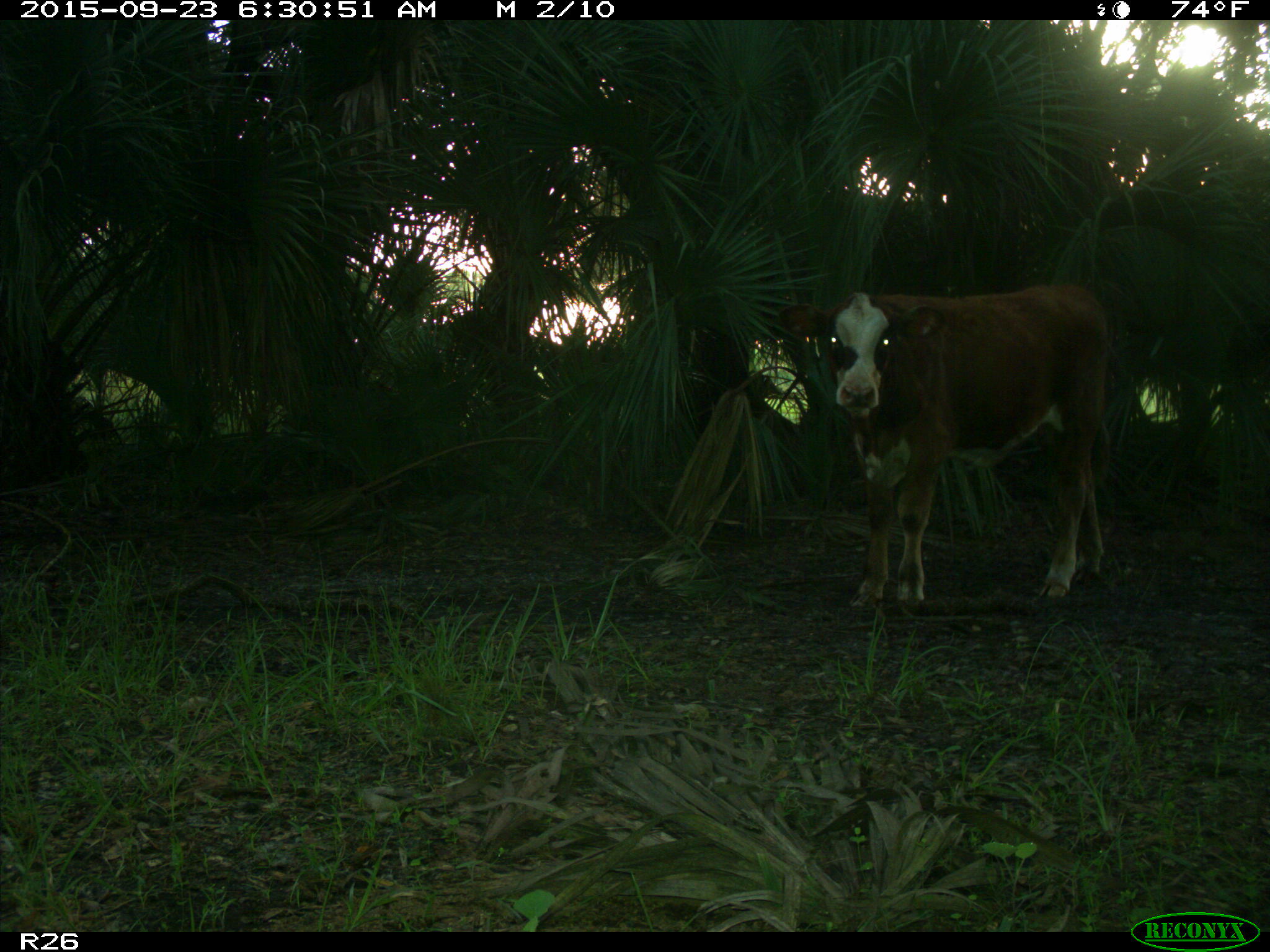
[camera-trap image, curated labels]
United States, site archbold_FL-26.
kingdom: Animalia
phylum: Chordata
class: Mammalia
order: Artiodactyla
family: Bovidae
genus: Bos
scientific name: Bos taurus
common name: domestic cow